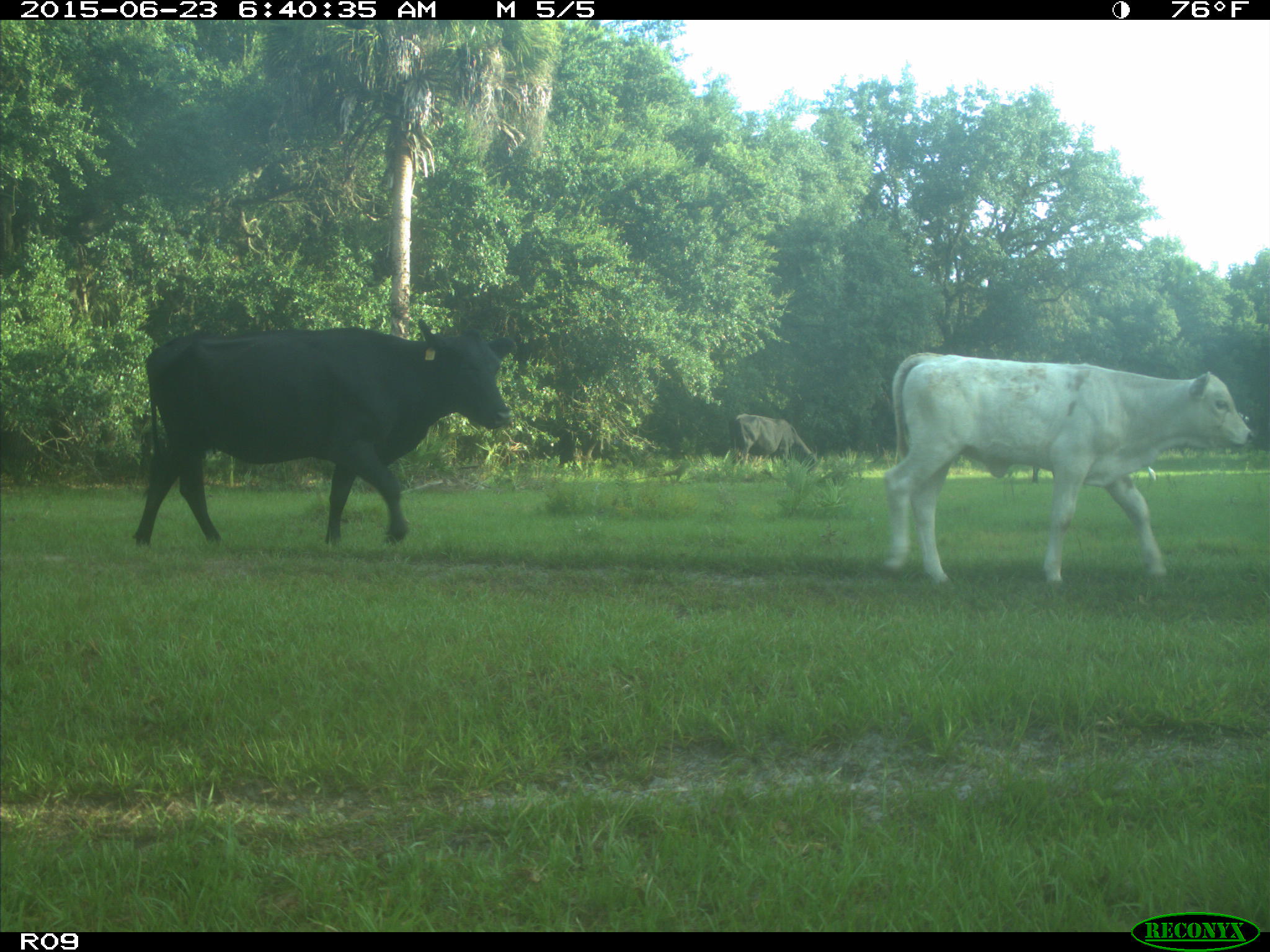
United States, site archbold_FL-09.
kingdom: Animalia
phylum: Chordata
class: Mammalia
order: Artiodactyla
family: Bovidae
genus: Bos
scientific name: Bos taurus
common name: domestic cow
Bos taurus (domestic cow).